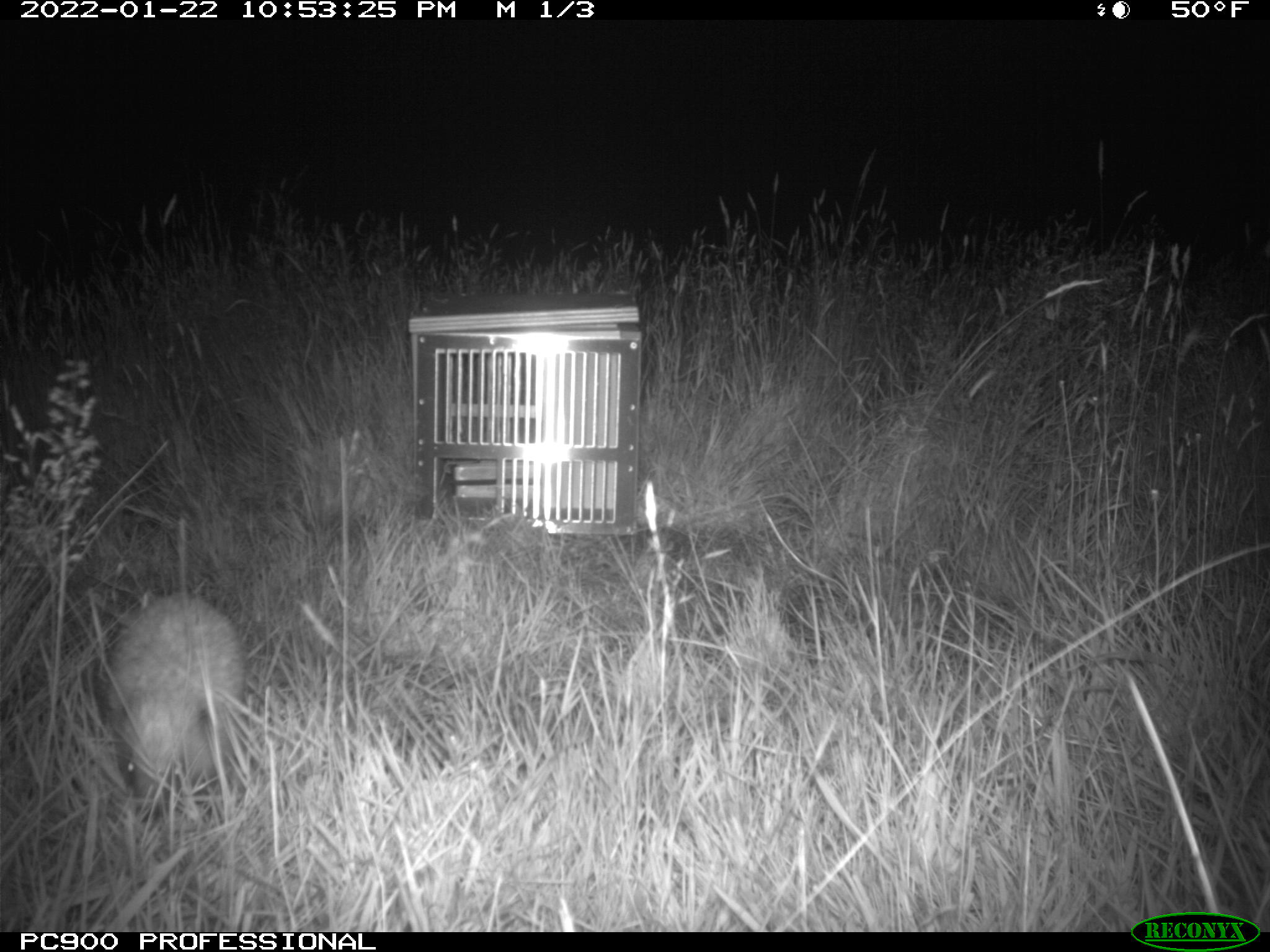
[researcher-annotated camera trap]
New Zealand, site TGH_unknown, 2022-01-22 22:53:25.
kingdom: Animalia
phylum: Chordata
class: Mammalia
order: Eulipotyphla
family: Erinaceidae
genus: Erinaceus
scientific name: Erinaceus europaeus europaeus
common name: european hedgehog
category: hedgehog